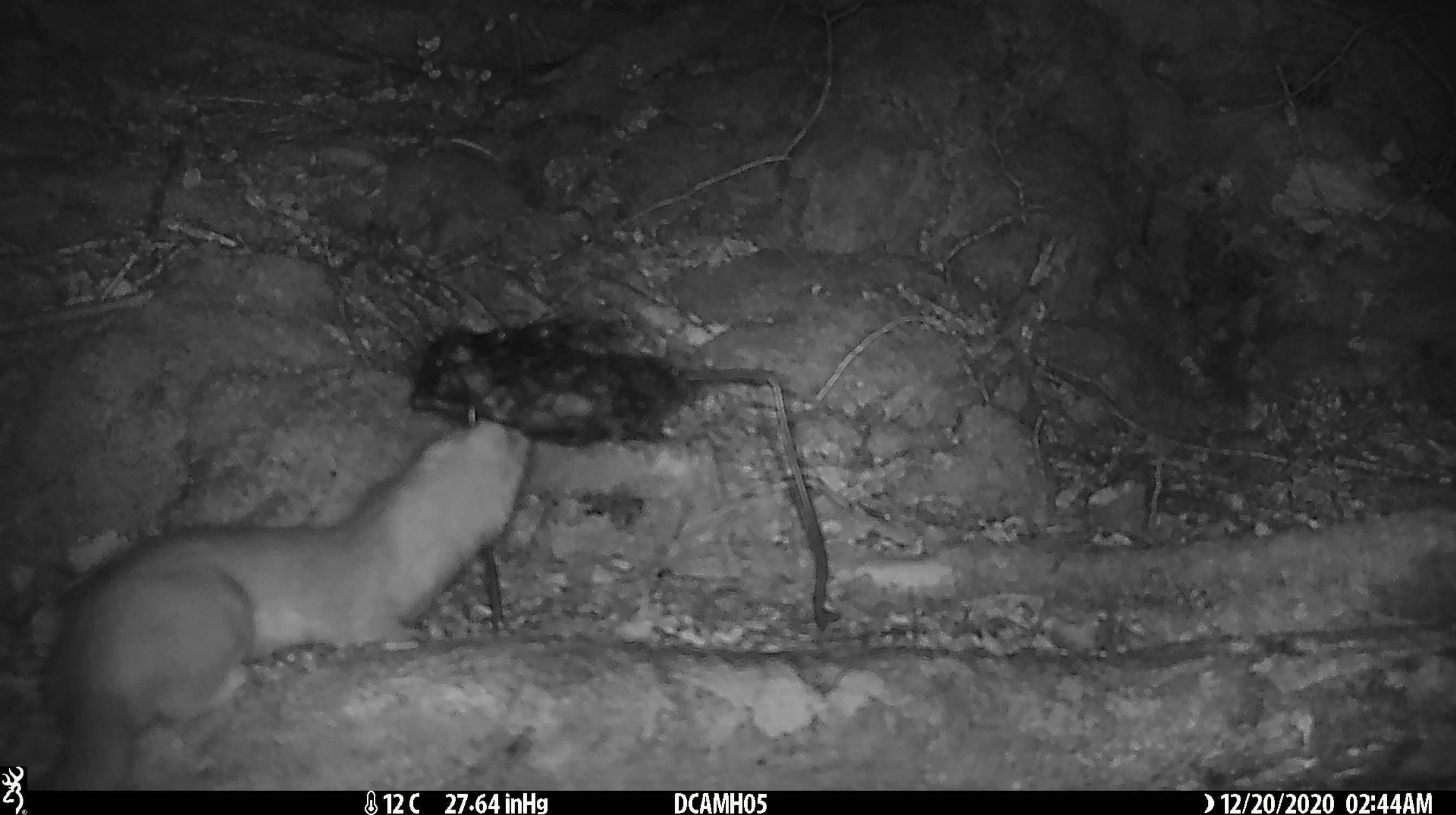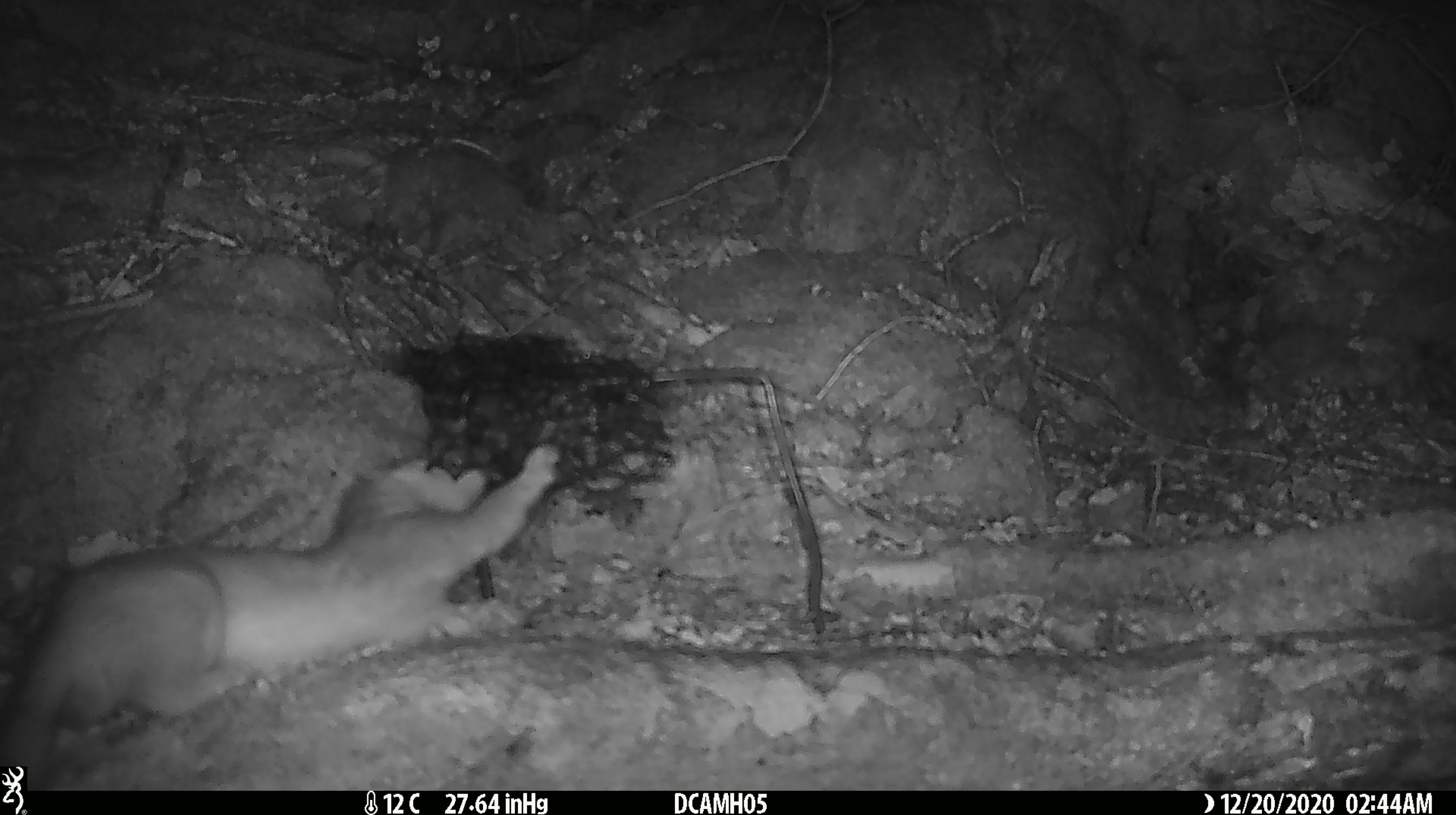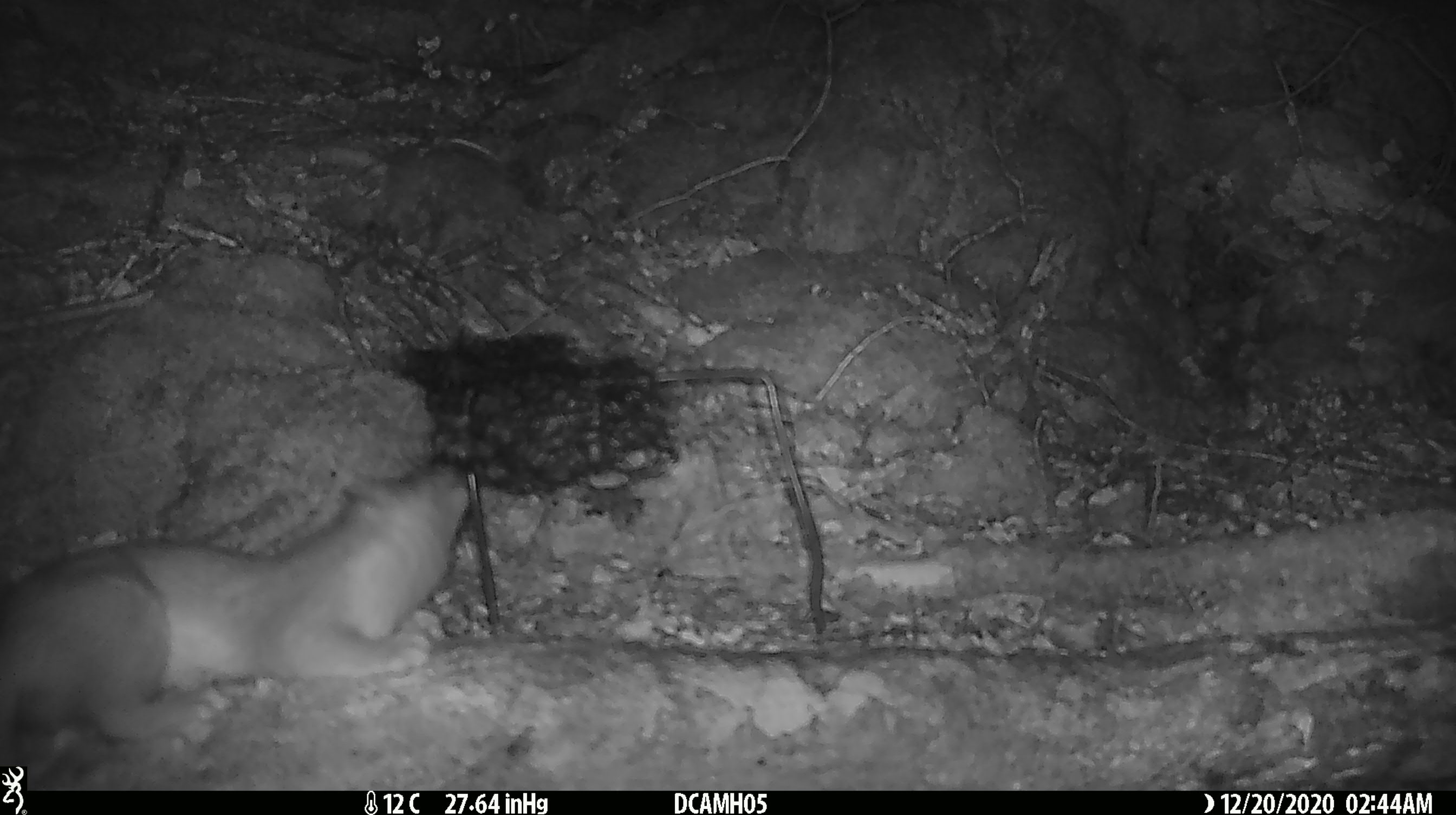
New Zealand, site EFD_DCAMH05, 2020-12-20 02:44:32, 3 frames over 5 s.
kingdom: Animalia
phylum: Chordata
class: Mammalia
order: Carnivora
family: Mustelidae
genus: Mustela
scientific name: Mustela erminea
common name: stoat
Stoat (Mustela erminea).